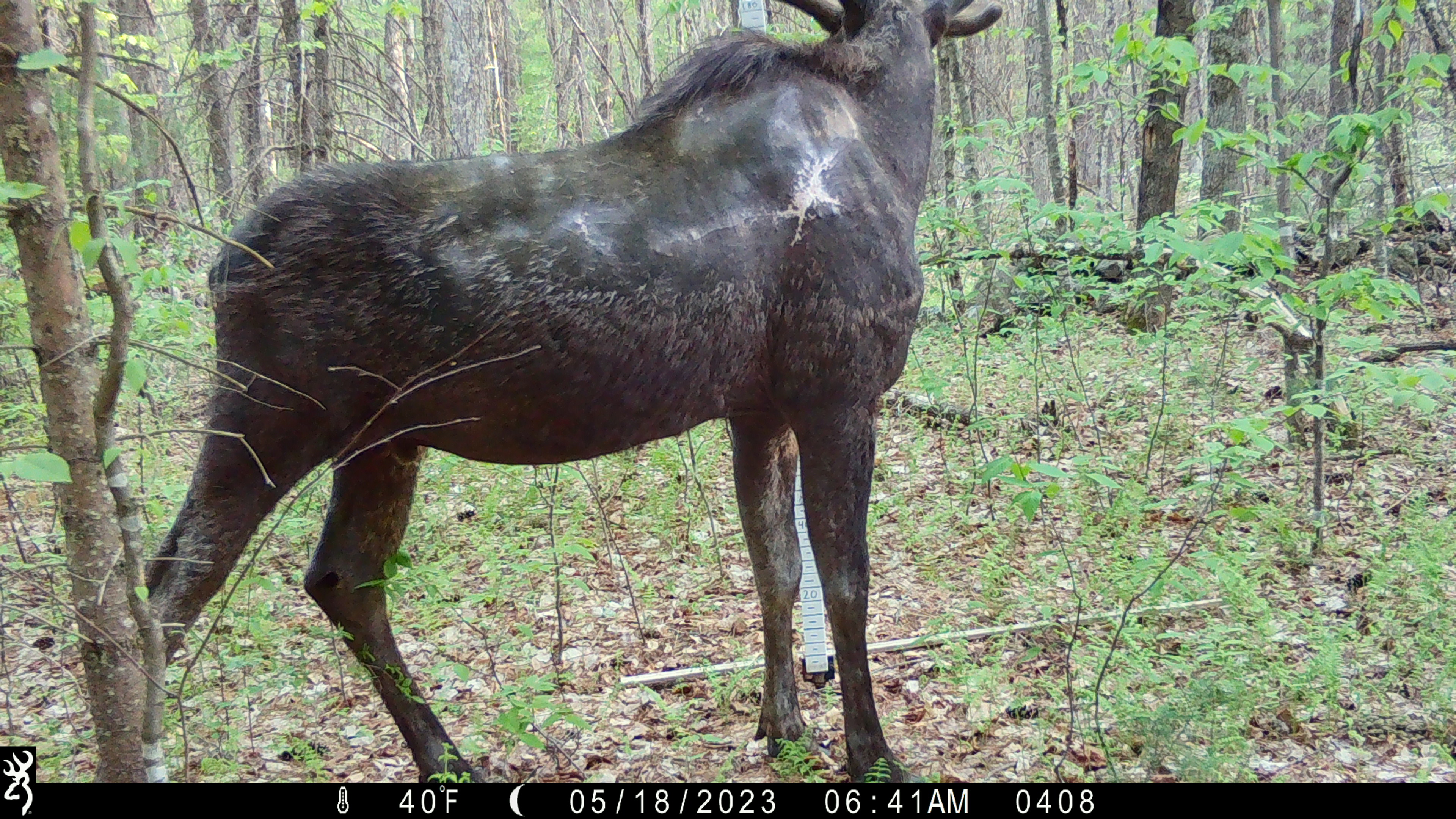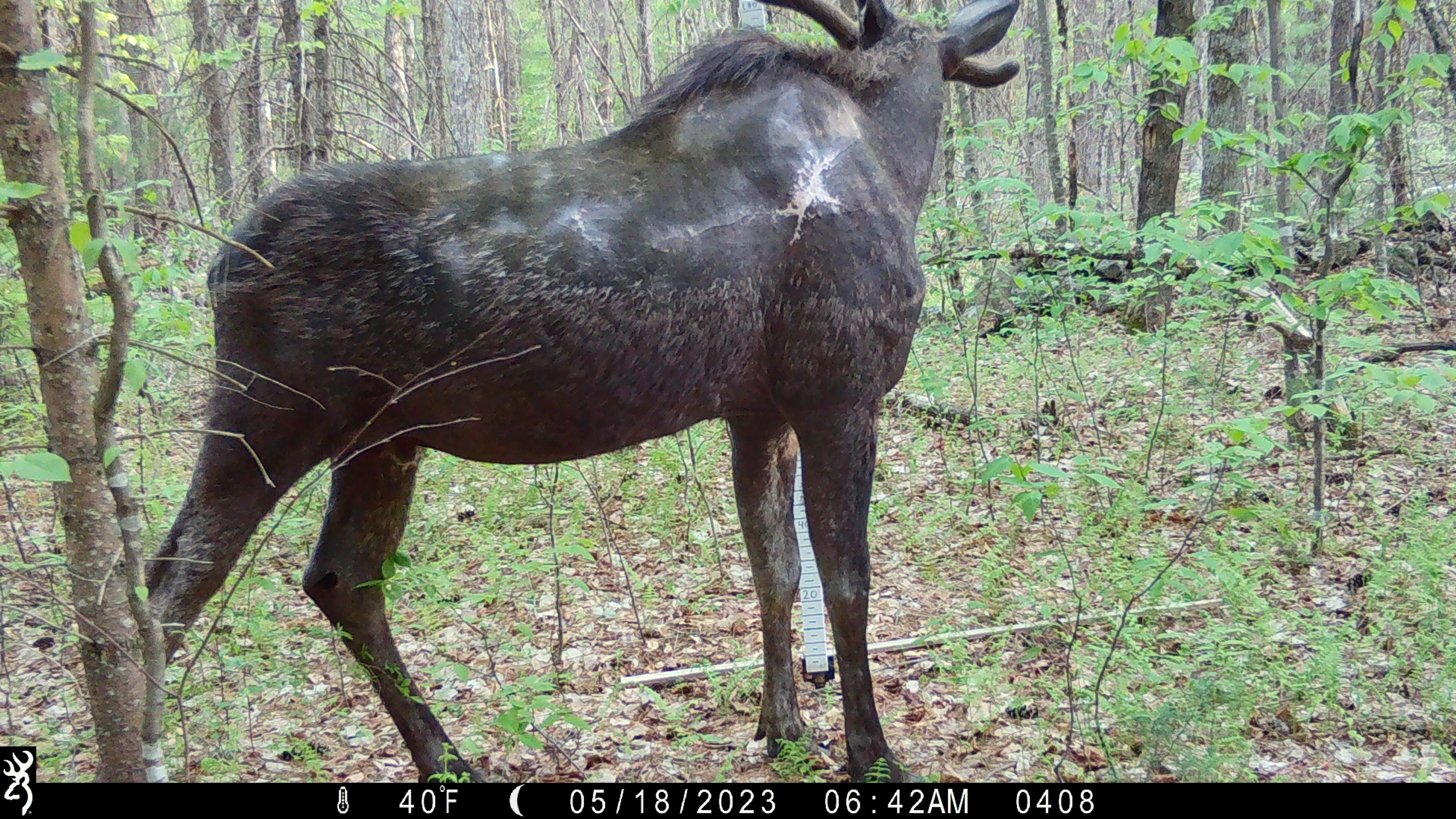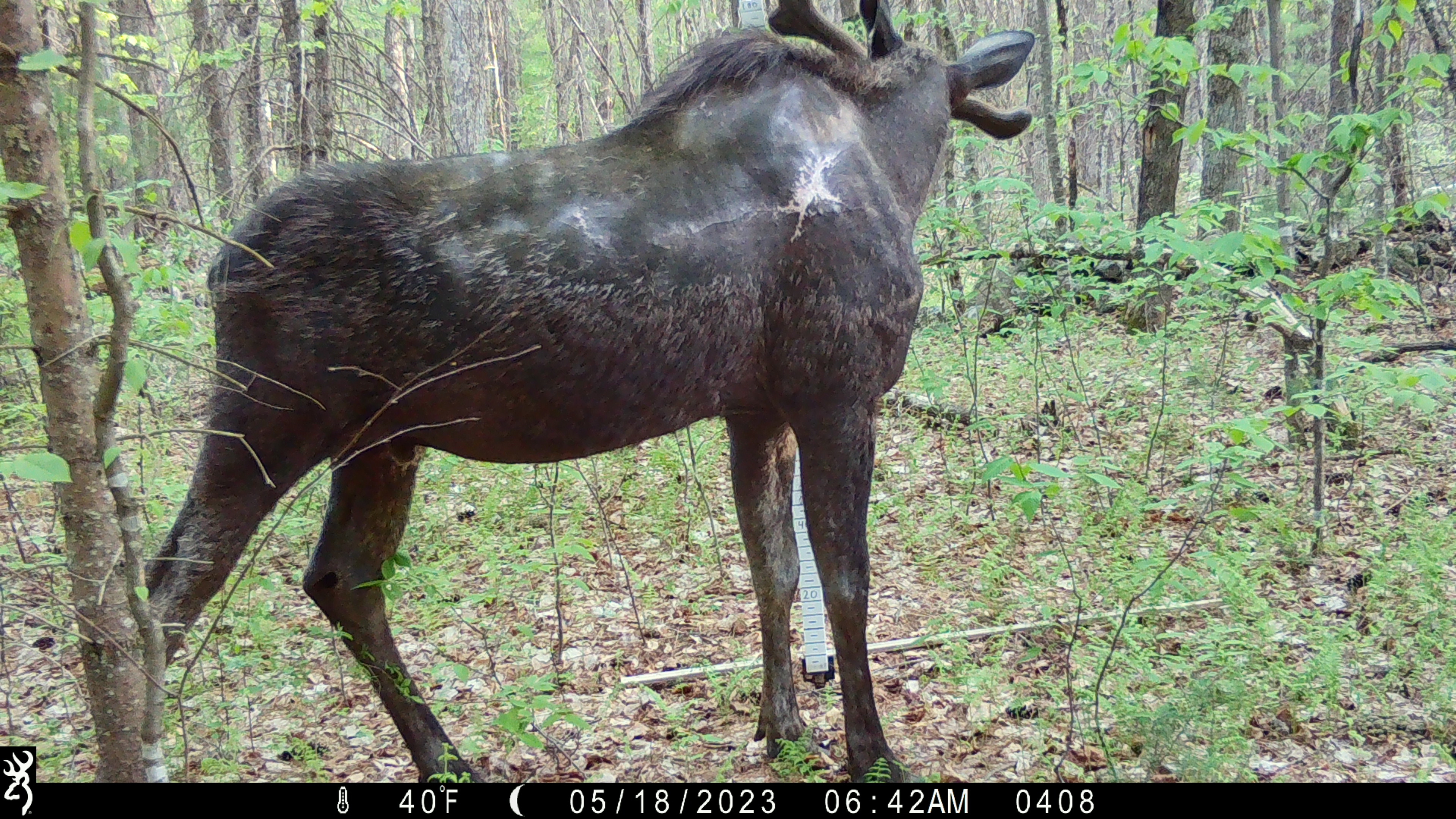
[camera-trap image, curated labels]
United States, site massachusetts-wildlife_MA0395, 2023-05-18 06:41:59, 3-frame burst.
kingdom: Animalia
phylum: Chordata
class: Mammalia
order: Artiodactyla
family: Cervidae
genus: Alces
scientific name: Alces alces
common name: moose